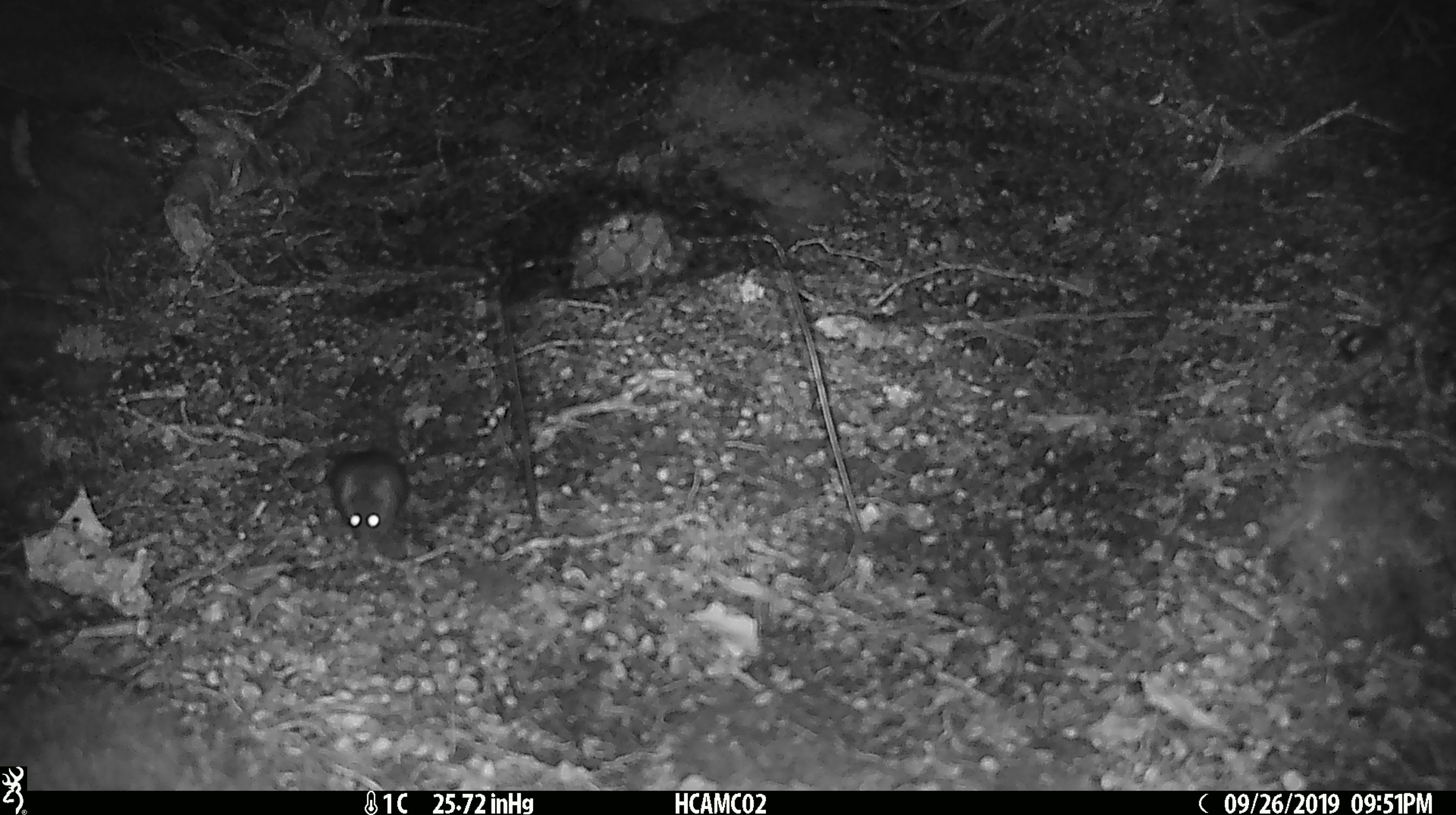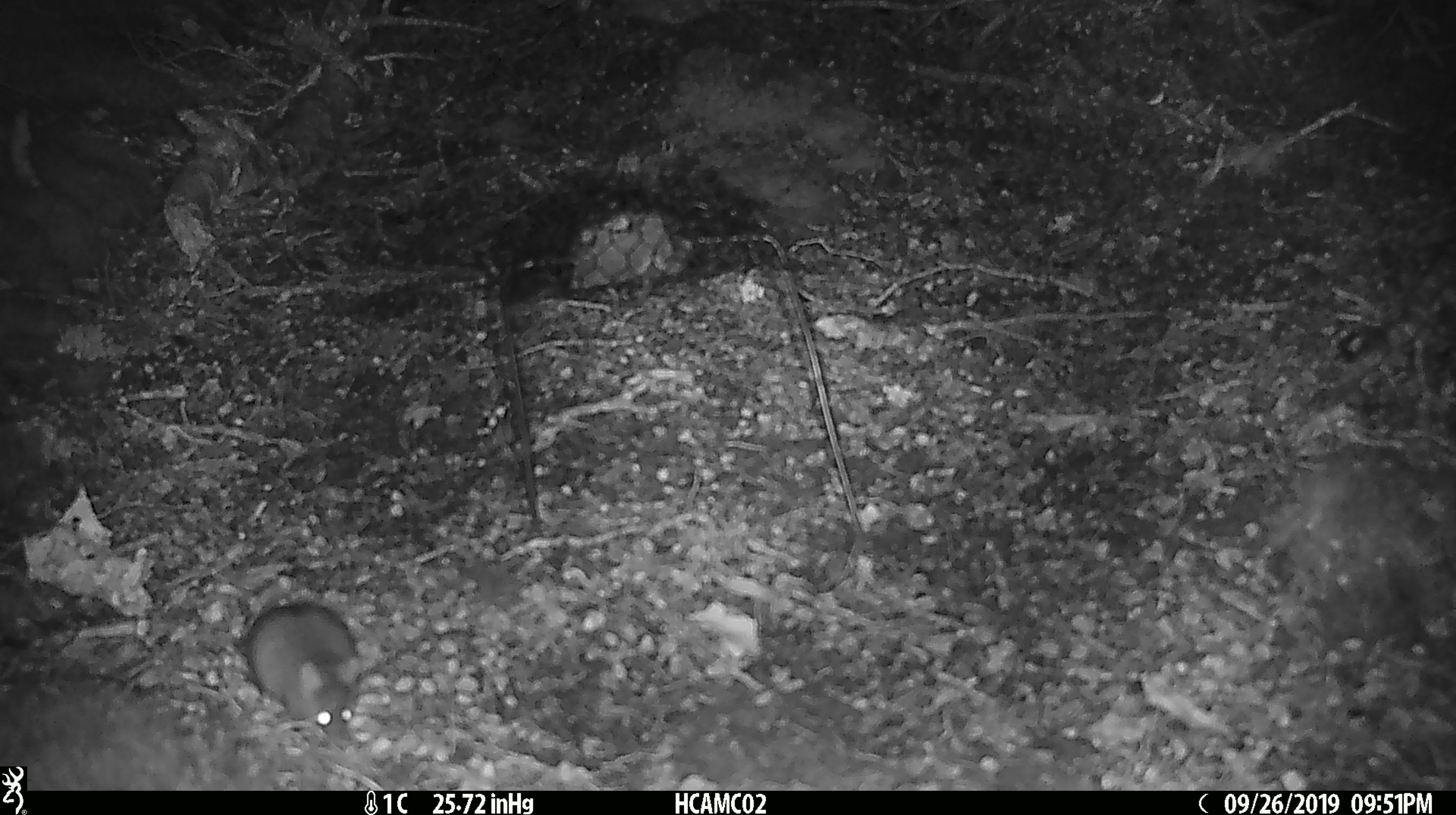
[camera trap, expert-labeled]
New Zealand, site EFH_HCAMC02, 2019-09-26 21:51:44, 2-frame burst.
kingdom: Animalia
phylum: Chordata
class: Mammalia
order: Rodentia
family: Muridae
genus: Mus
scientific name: Mus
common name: mouse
Mouse (Mus).